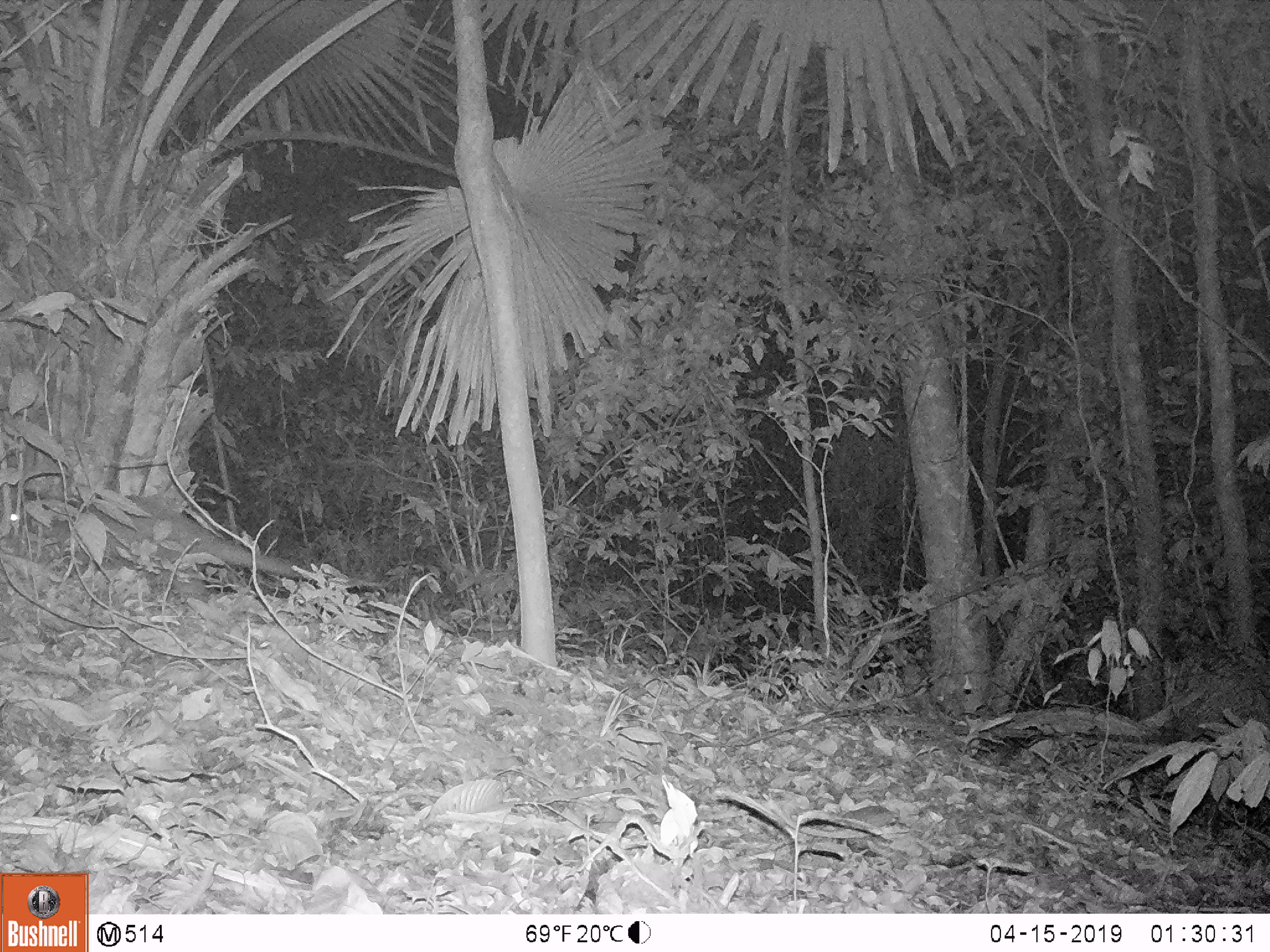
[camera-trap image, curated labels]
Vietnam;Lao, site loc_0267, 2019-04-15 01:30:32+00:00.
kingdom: Animalia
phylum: Chordata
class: Mammalia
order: Carnivora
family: Viverridae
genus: Paguma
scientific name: Paguma larvata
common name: masked palm civet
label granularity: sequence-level